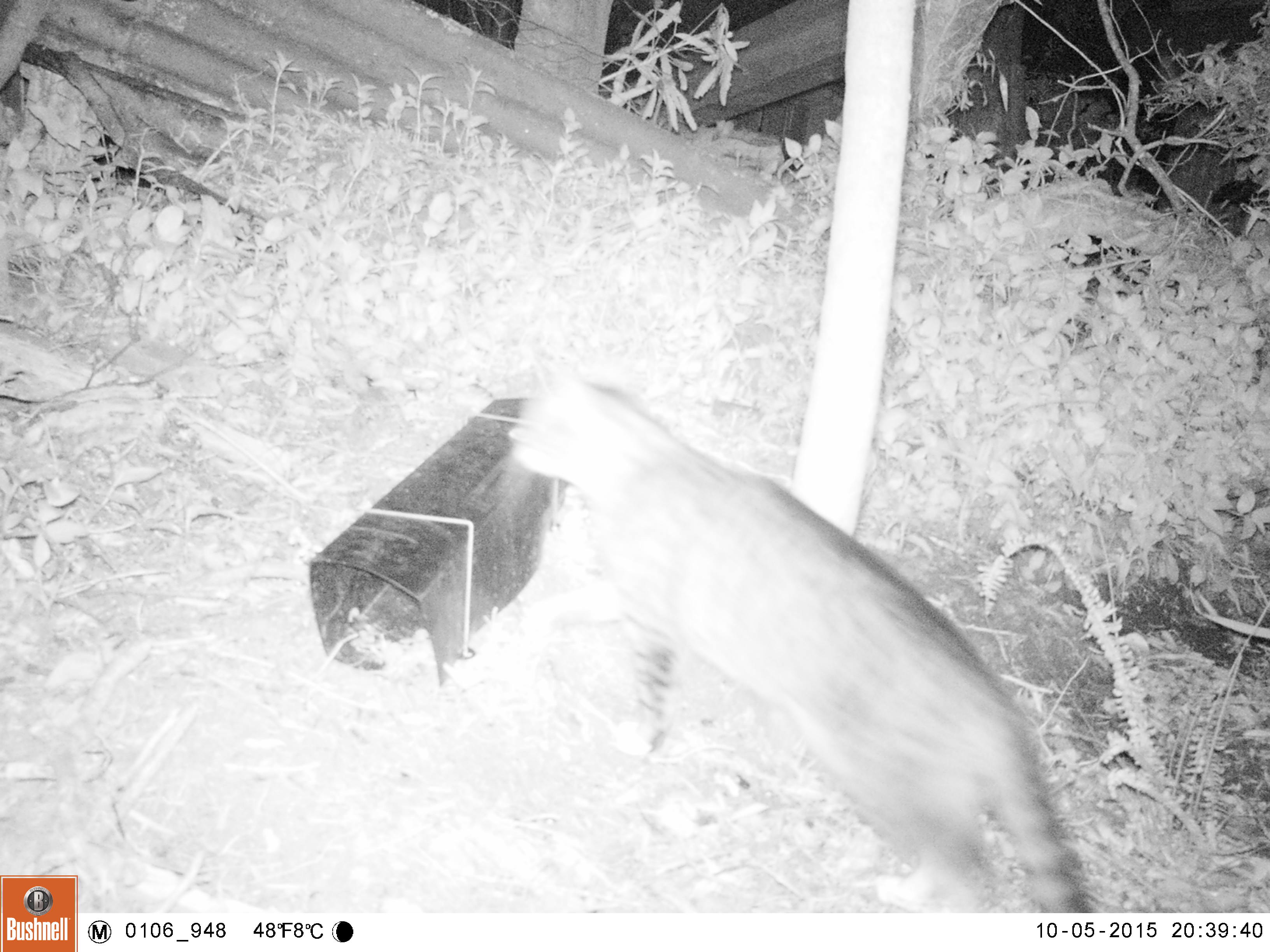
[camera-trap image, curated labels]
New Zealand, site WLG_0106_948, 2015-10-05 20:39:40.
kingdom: Animalia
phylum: Chordata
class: Mammalia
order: Carnivora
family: Felidae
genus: Felis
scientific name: Felis catus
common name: domestic cat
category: cat